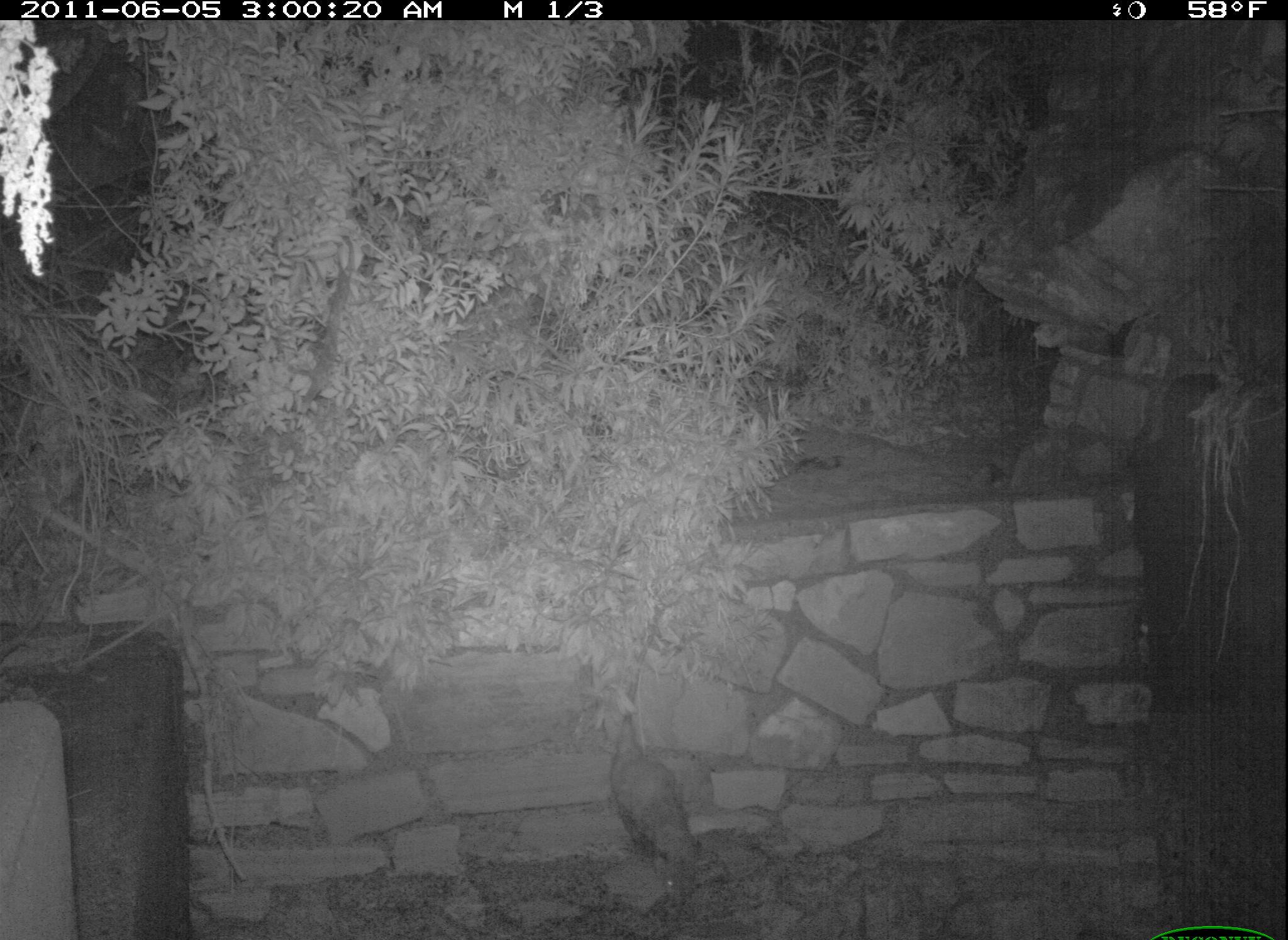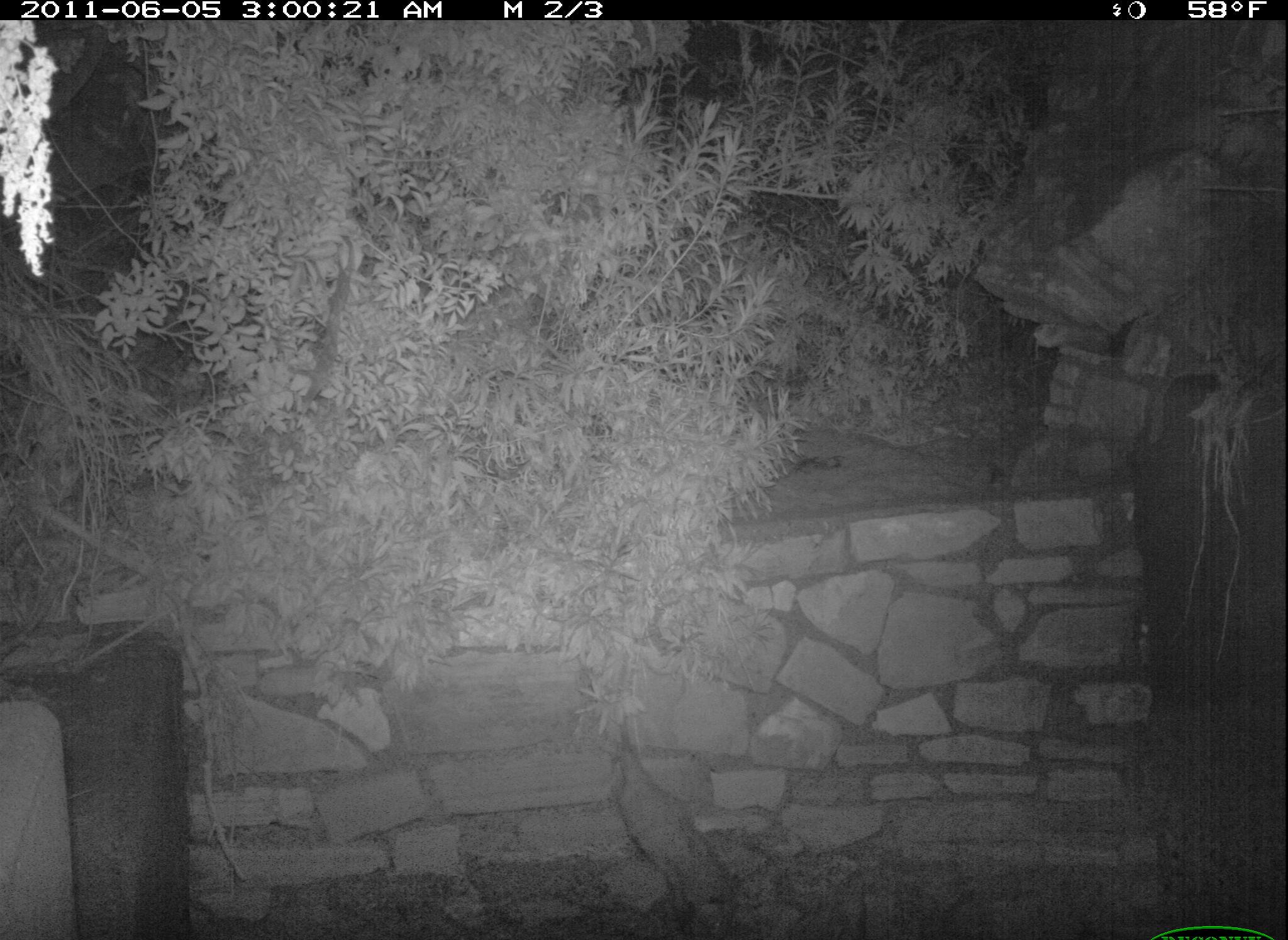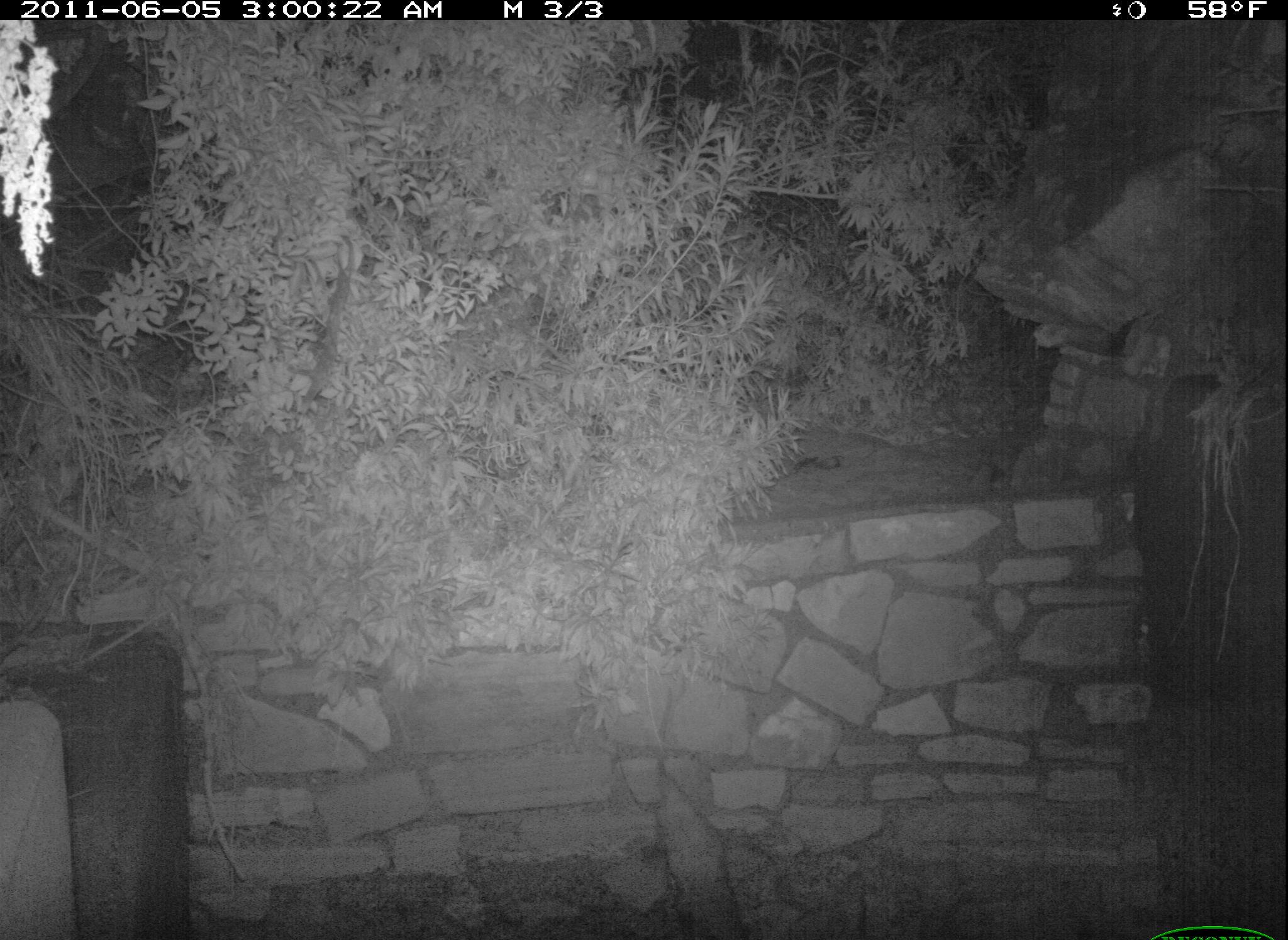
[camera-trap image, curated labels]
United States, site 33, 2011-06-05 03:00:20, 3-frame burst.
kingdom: Animalia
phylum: Chordata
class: Mammalia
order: Didelphimorphia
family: Didelphidae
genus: Didelphis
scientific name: Didelphis virginiana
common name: virginia opossum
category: opossum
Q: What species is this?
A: Opossum (virginia opossum) (Didelphis virginiana).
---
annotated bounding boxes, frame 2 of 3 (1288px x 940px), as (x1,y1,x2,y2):
opossum: (601,701,753,921)